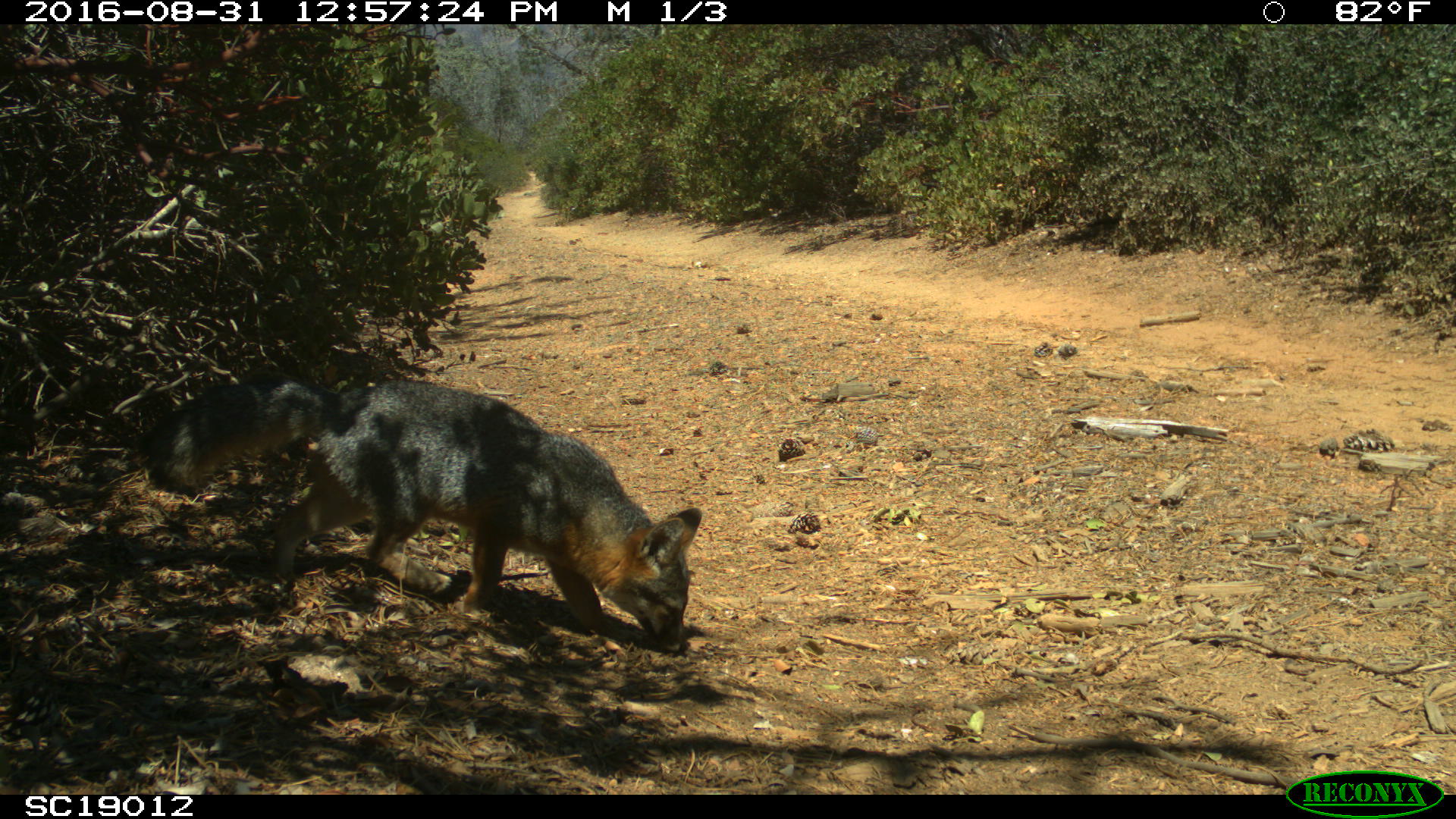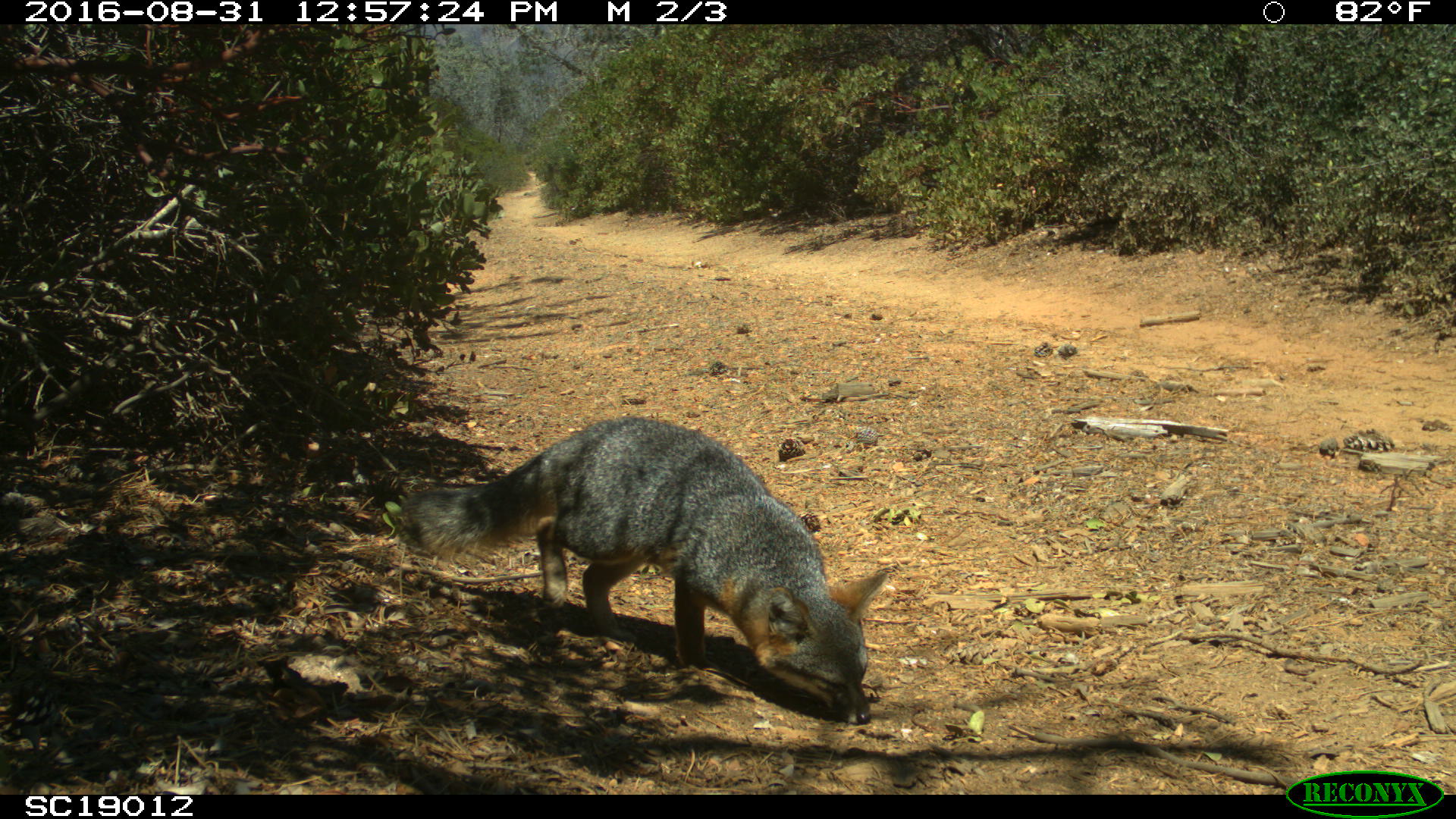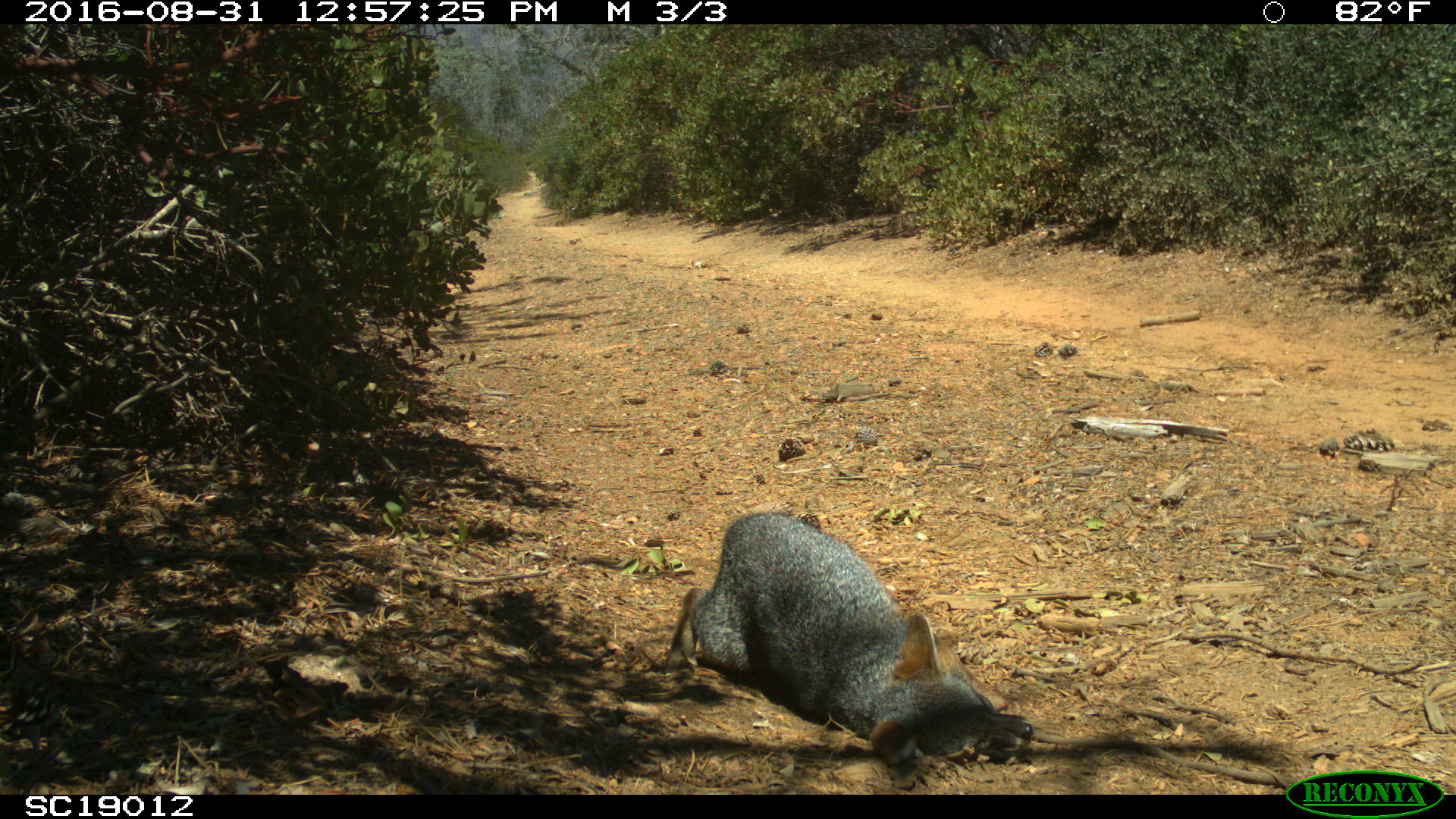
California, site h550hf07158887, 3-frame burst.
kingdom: Animalia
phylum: Chordata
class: Mammalia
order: Carnivora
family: Canidae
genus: Urocyon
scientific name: Urocyon littoralis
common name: island fox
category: fox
Fox (island fox) (Urocyon littoralis).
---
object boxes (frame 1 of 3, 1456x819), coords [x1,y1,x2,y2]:
fox: [136,380,701,652]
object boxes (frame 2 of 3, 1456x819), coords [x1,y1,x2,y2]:
fox: [400,416,887,723]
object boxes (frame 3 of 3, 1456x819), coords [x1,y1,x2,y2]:
fox: [661,511,1032,766]